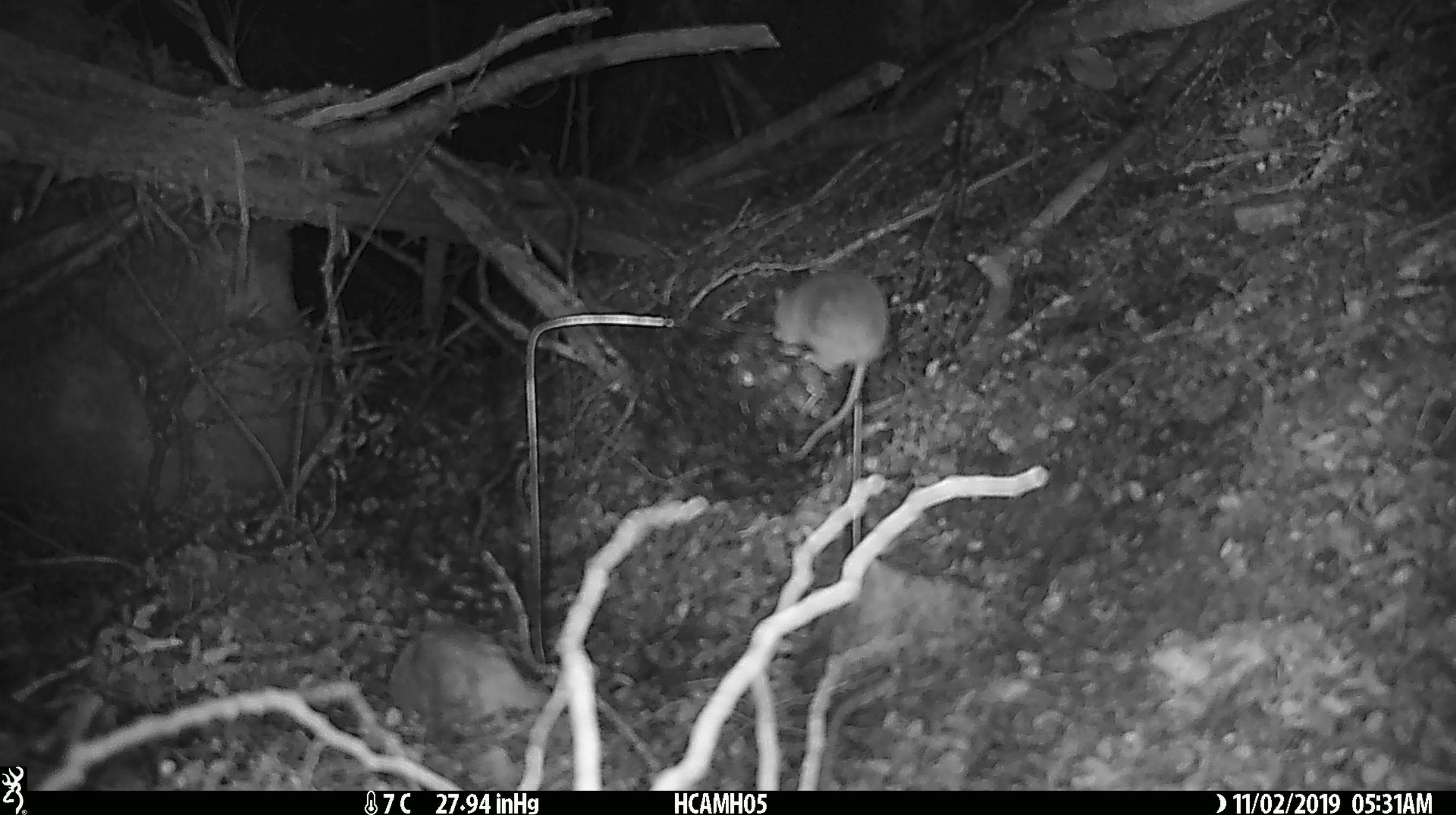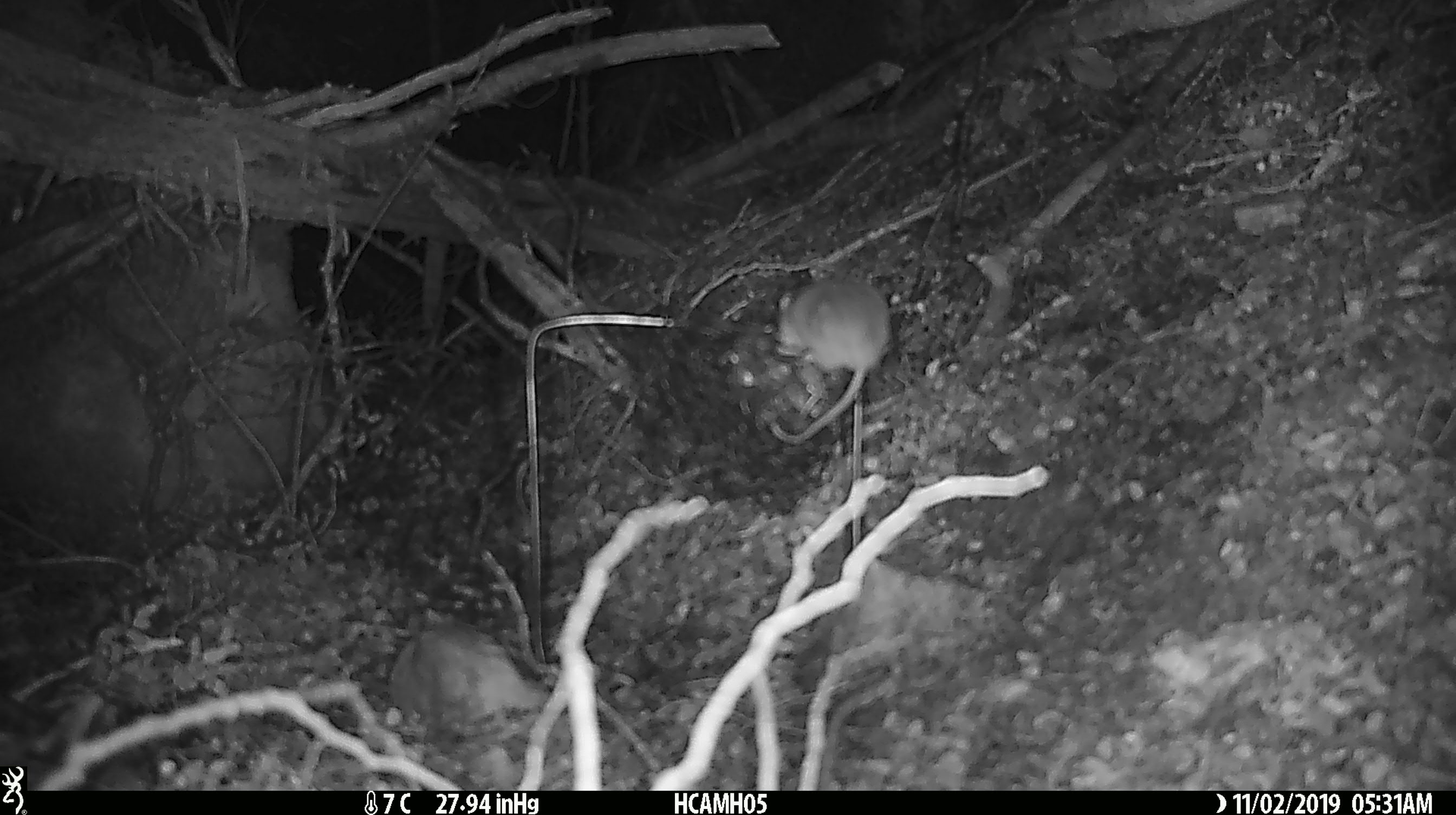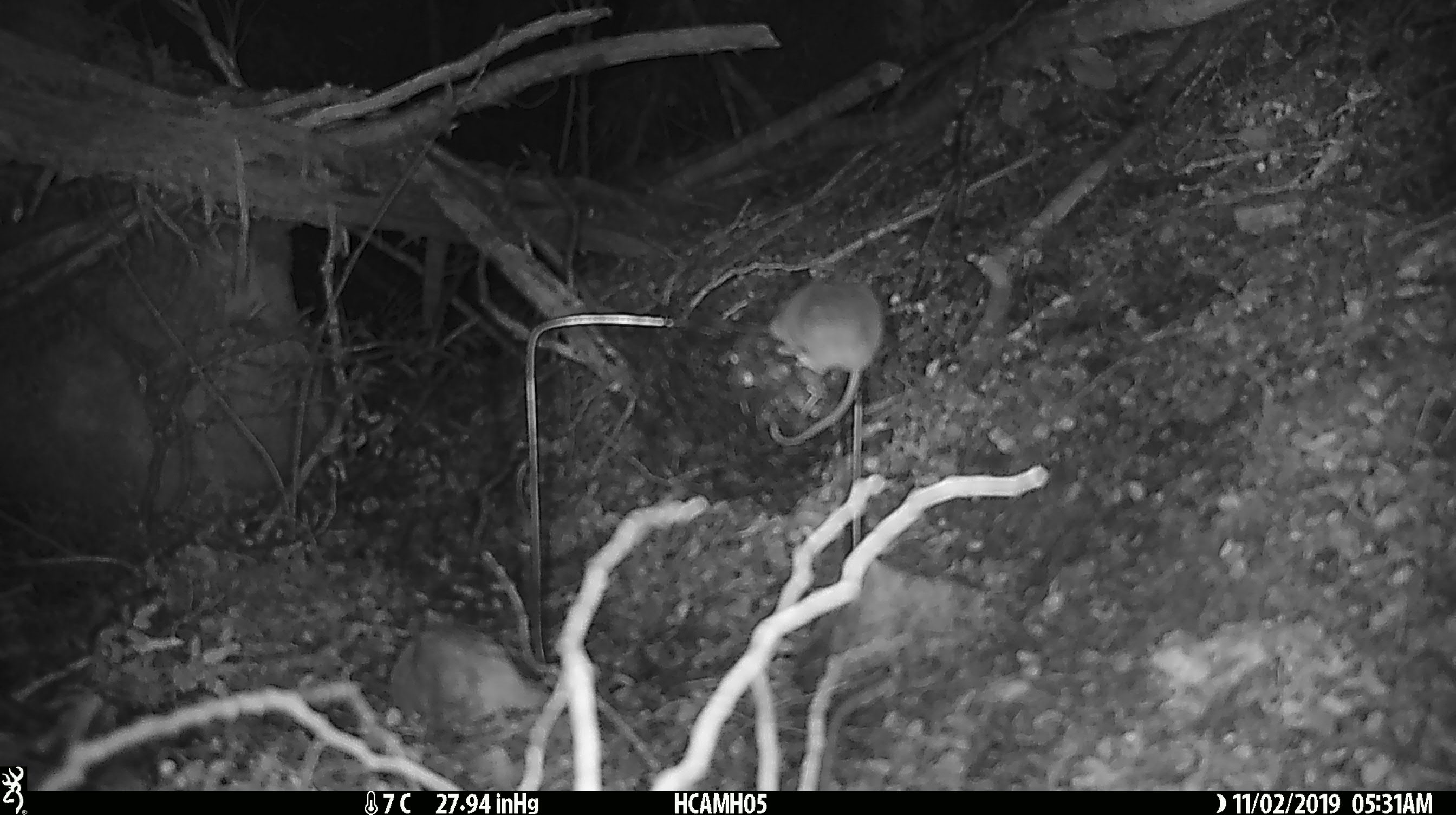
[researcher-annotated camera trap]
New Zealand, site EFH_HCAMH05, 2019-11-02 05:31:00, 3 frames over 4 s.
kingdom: Animalia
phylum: Chordata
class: Mammalia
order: Rodentia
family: Muridae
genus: Mus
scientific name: Mus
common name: mouse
Mouse (Mus).